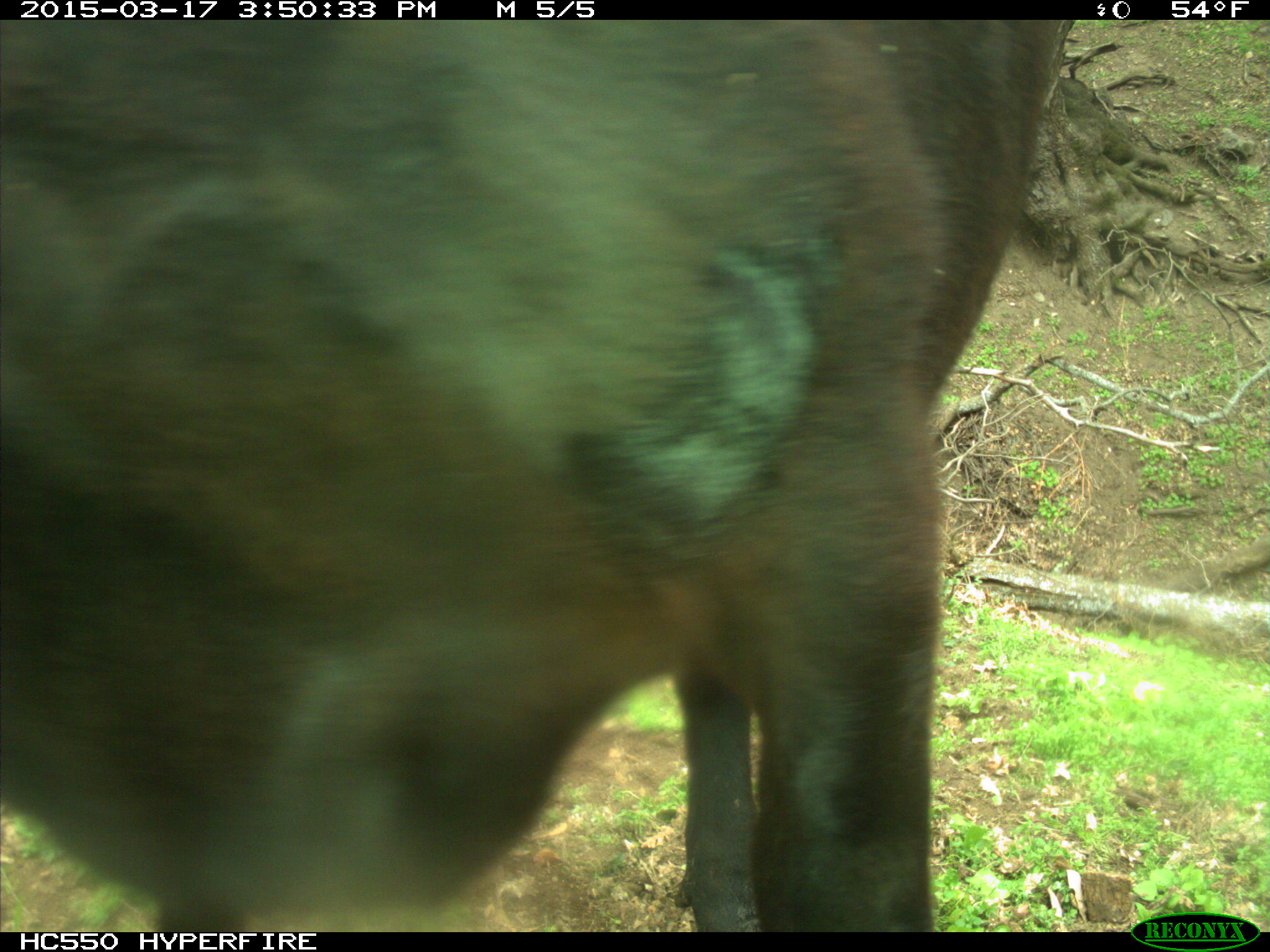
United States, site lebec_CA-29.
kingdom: Animalia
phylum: Chordata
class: Mammalia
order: Artiodactyla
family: Bovidae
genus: Bos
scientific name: Bos taurus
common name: domestic cow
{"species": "Bos taurus (domestic cow)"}